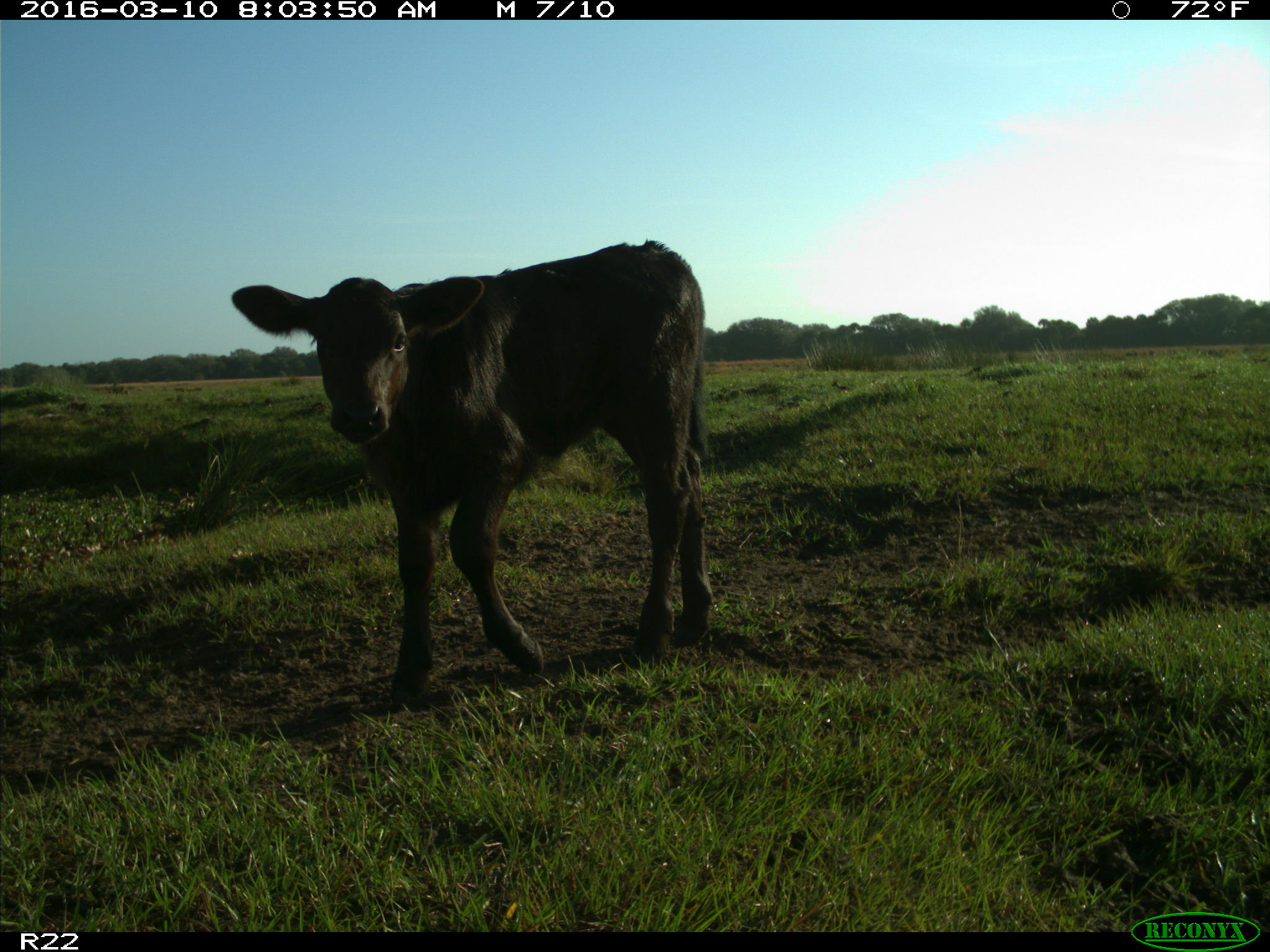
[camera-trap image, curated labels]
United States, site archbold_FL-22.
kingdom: Animalia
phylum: Chordata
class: Mammalia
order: Artiodactyla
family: Bovidae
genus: Bos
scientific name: Bos taurus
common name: domestic cow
Bos taurus (domestic cow).